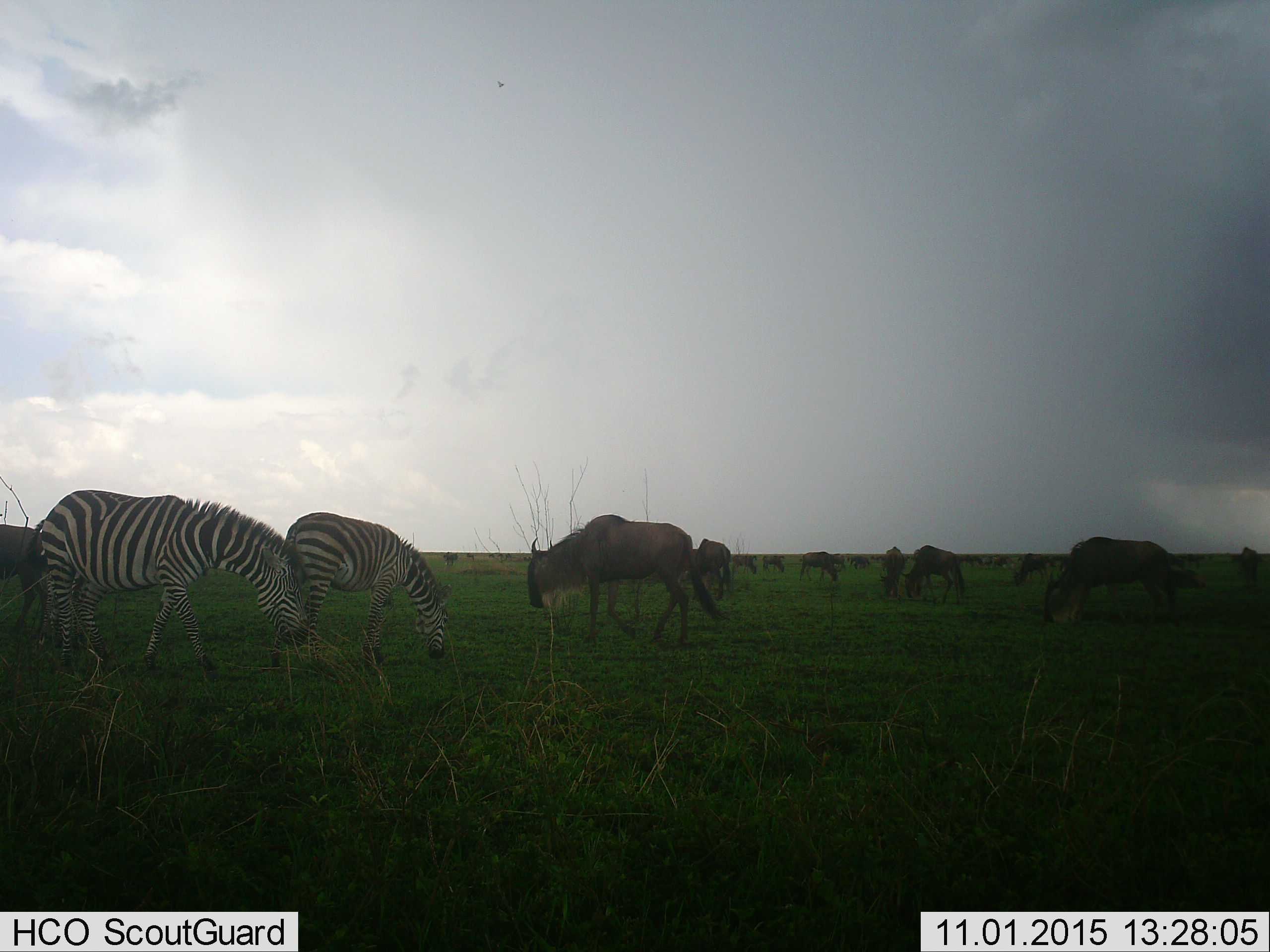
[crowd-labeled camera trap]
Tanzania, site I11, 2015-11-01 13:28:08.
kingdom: Animalia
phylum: Chordata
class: Mammalia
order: Artiodactyla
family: Bovidae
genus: Connochaetes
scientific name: Connochaetes taurinus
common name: blue wildebeest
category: wildebeest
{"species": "wildebeest (blue wildebeest) (Connochaetes taurinus)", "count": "11-50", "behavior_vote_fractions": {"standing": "56%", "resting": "0%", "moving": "56%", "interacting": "0%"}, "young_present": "11%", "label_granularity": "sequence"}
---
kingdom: Animalia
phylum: Chordata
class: Mammalia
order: Perissodactyla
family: Equidae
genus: Equus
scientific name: Equus quagga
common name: plains zebra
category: zebra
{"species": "zebra (plains zebra) (Equus quagga)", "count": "2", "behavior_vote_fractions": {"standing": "40%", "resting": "0%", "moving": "0%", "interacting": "0%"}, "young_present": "0%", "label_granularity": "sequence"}